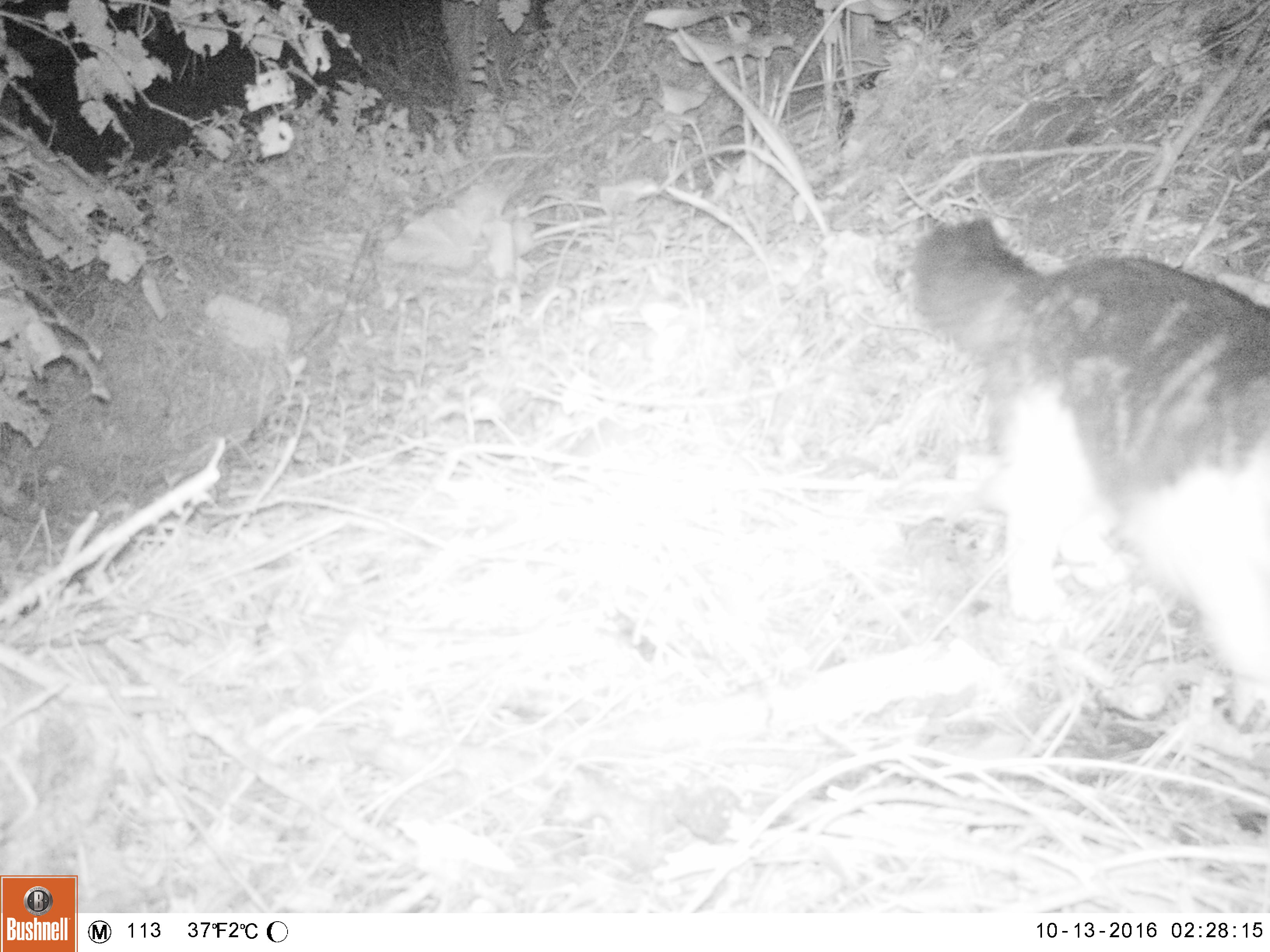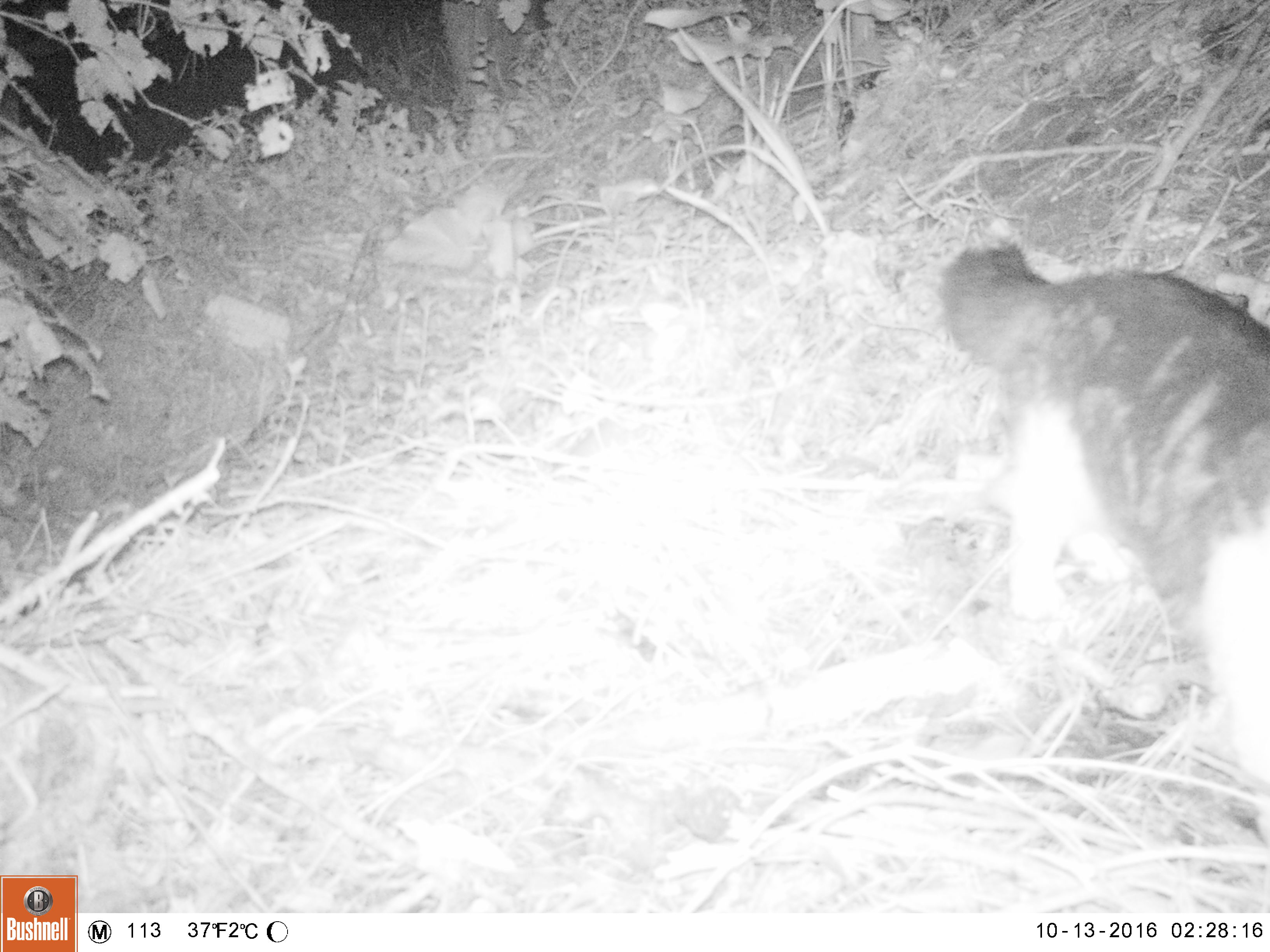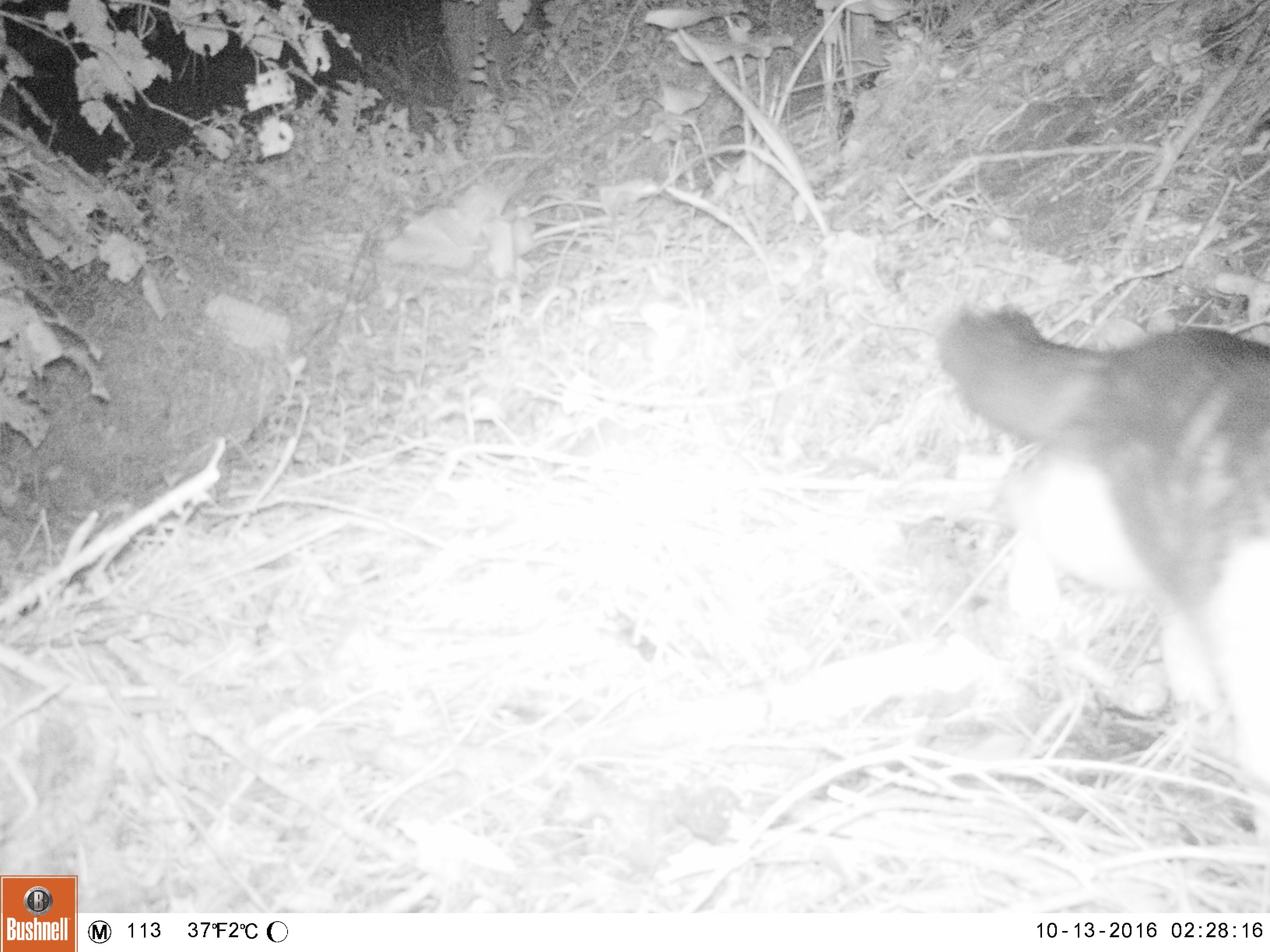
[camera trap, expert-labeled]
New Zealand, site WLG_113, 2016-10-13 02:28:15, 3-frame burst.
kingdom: Animalia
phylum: Chordata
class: Mammalia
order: Carnivora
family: Felidae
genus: Felis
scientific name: Felis catus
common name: domestic cat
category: cat